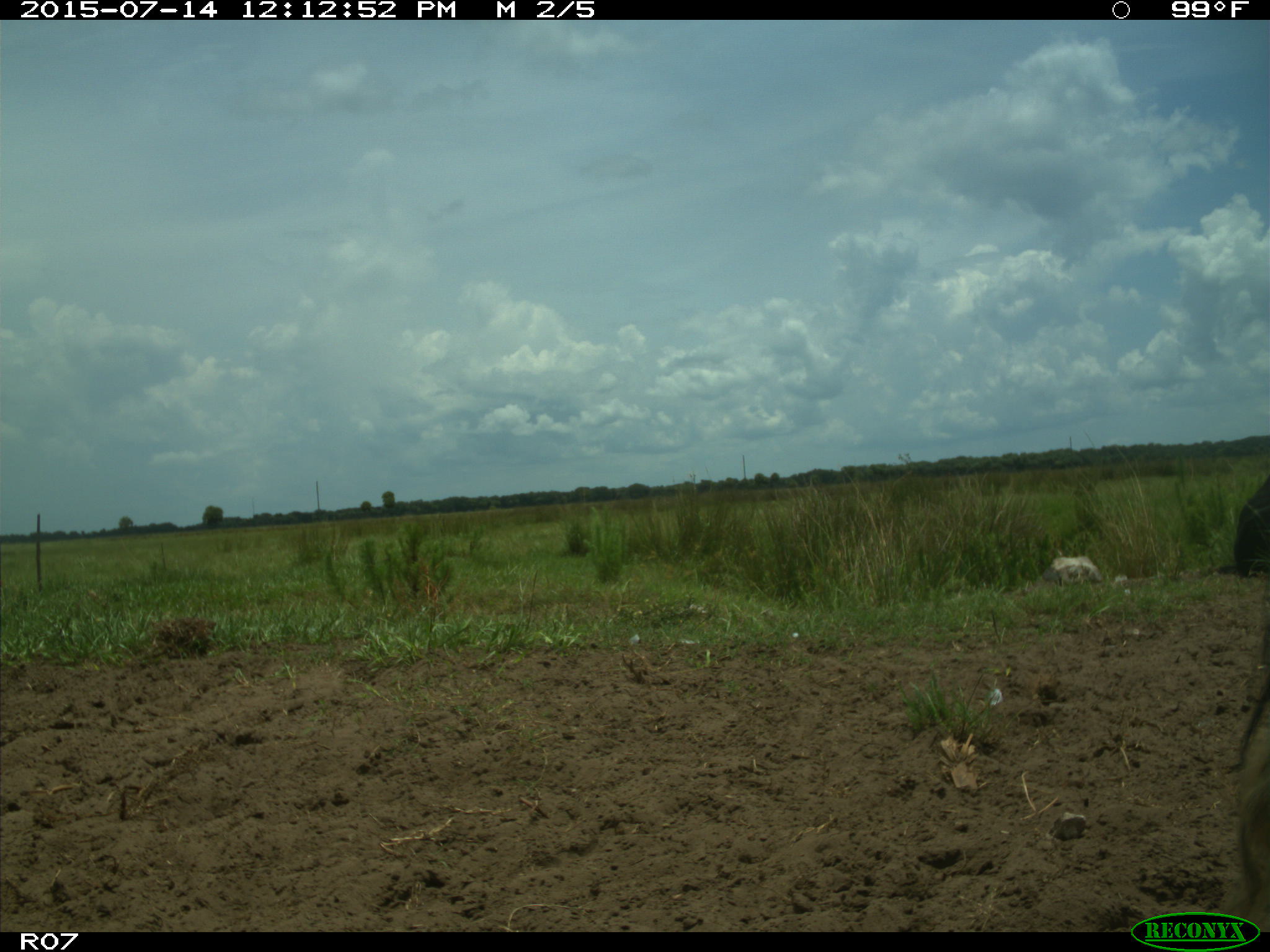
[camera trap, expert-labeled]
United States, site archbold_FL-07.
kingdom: Animalia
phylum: Chordata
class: Mammalia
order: Artiodactyla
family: Bovidae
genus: Bos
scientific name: Bos taurus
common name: domestic cow